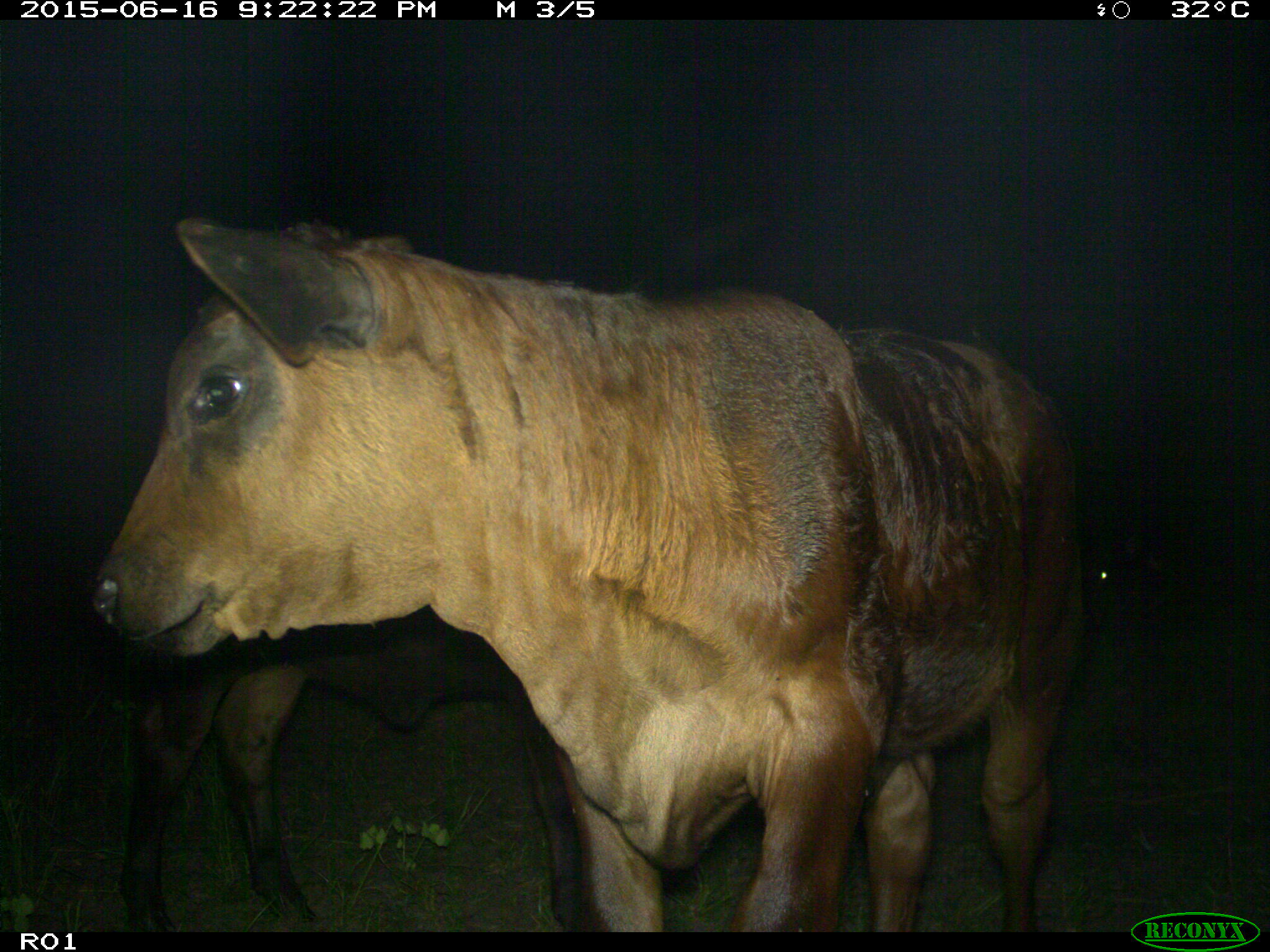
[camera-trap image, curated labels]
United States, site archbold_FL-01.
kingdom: Animalia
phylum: Chordata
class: Mammalia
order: Artiodactyla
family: Bovidae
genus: Bos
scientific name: Bos taurus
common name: domestic cow